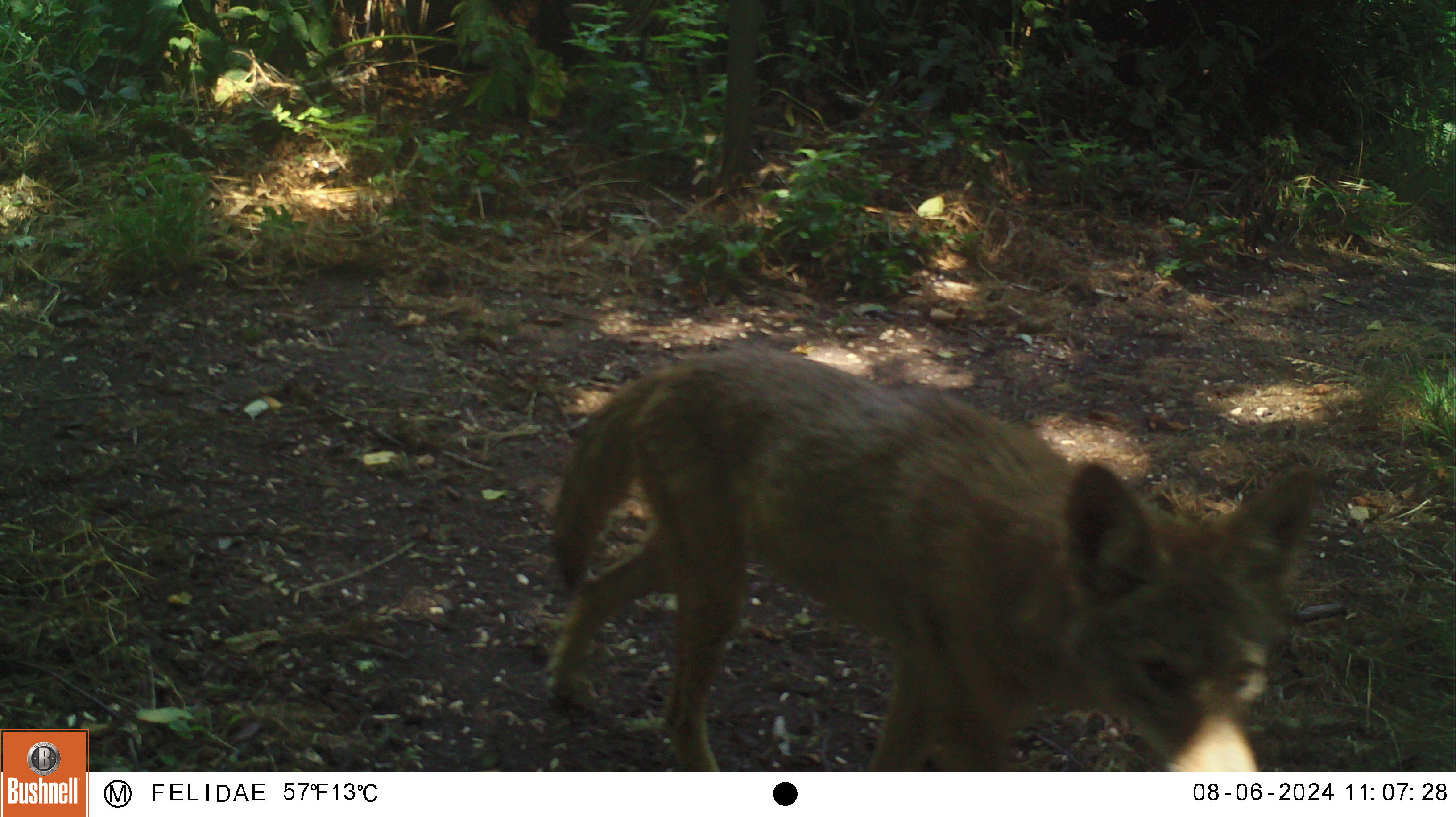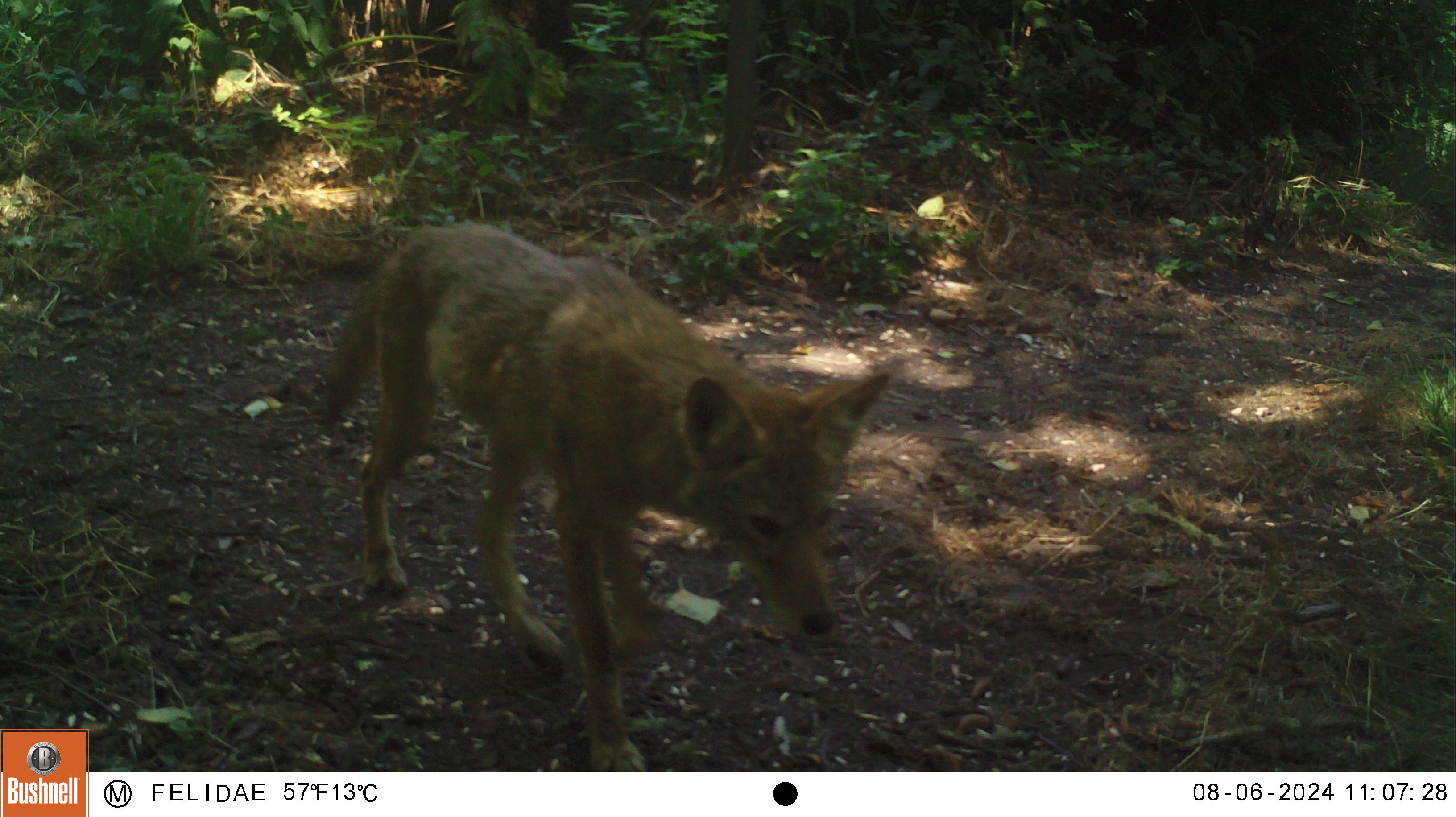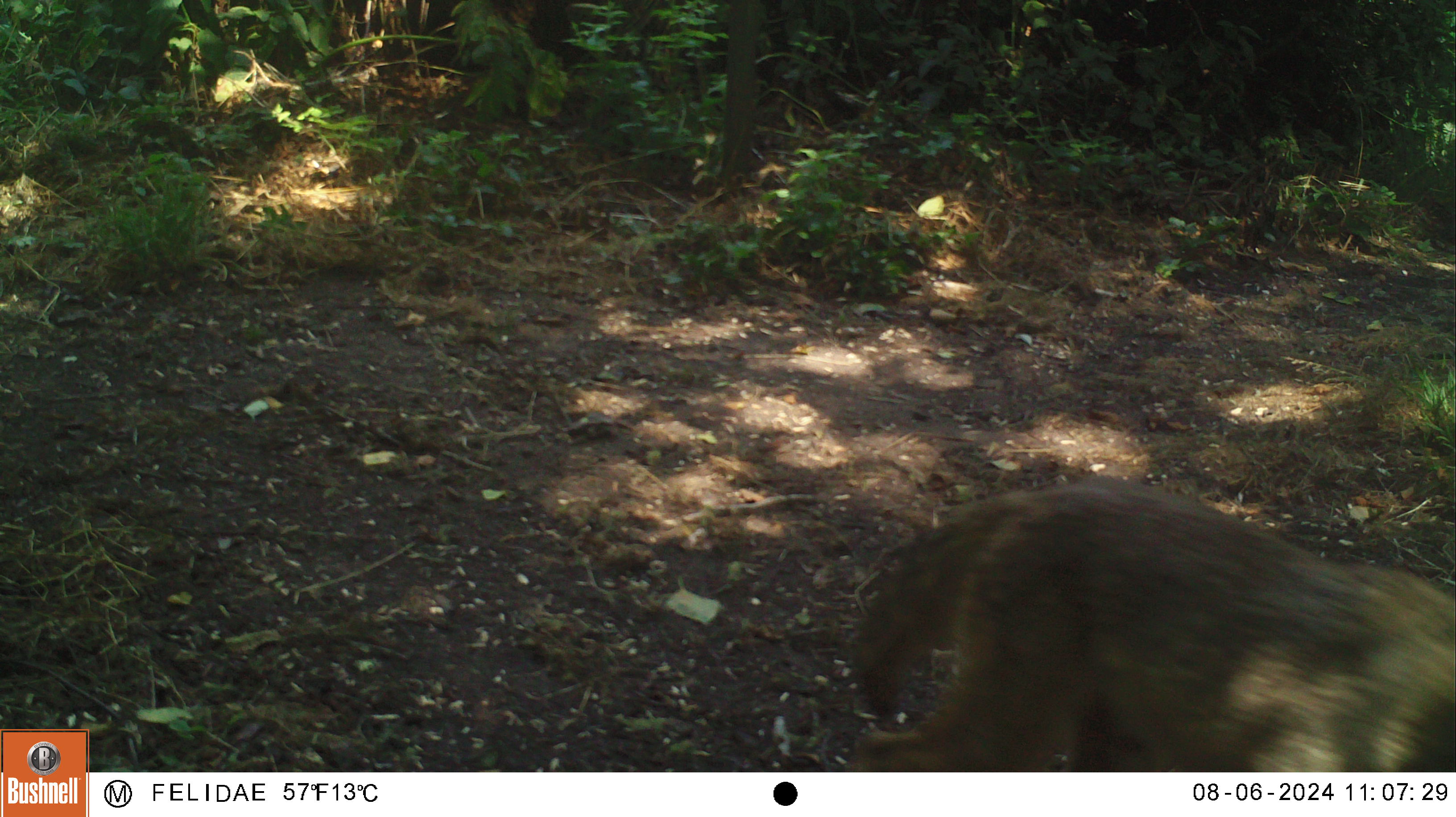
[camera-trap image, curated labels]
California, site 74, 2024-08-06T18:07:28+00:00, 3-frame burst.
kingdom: Animalia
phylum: Chordata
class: Mammalia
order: Carnivora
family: Canidae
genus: Canis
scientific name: Canis latrans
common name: coyote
Coyote (Canis latrans).